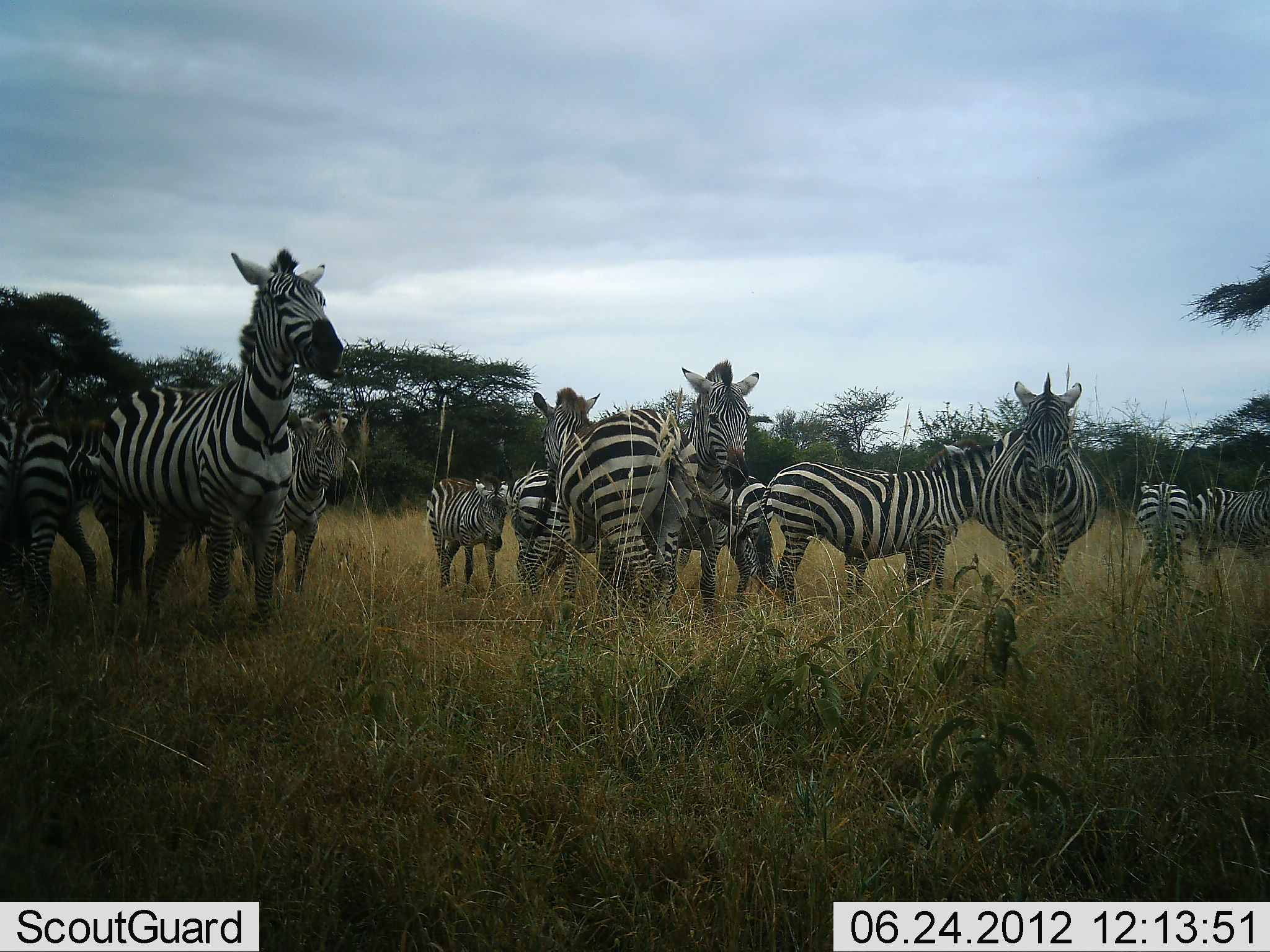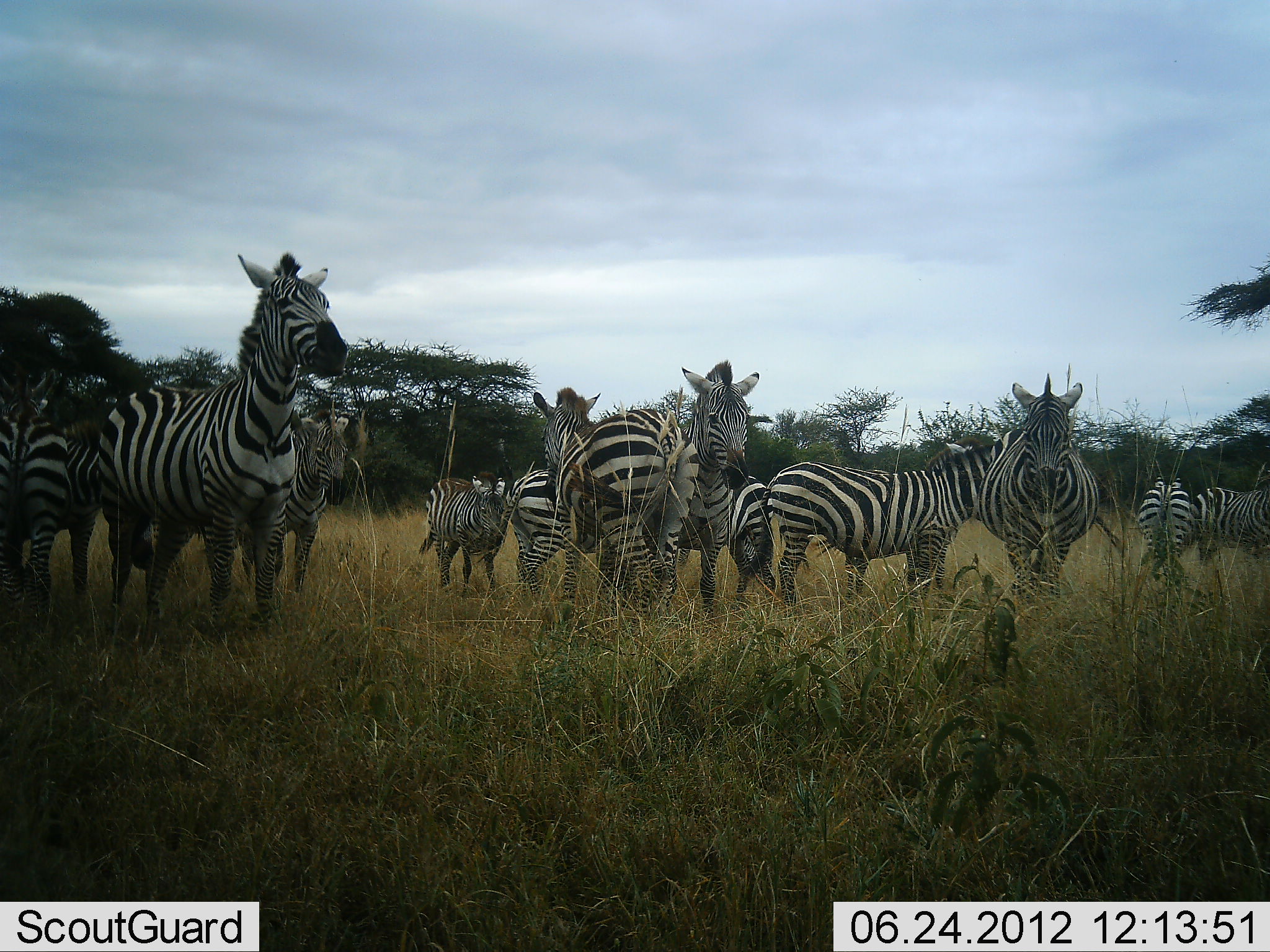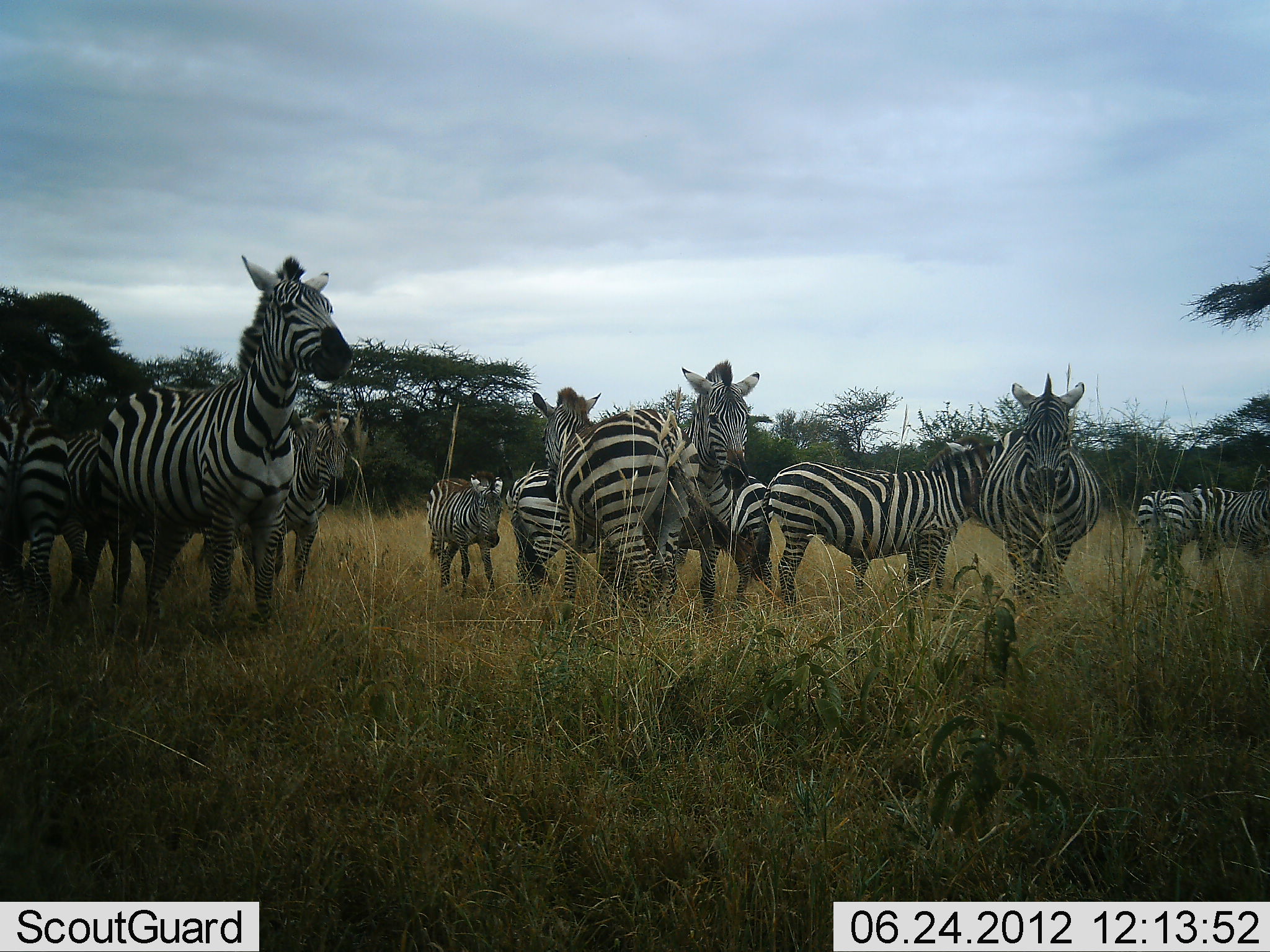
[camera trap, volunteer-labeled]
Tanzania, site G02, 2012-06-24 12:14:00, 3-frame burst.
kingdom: Animalia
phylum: Chordata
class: Mammalia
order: Perissodactyla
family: Equidae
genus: Equus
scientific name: Equus quagga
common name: plains zebra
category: zebra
Zebra (plains zebra) (Equus quagga), count 11-50. Behavior (volunteer vote fractions): standing 100%, resting 10%, moving 10%, interacting 0%. Young present (vote fraction): 30%. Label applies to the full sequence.